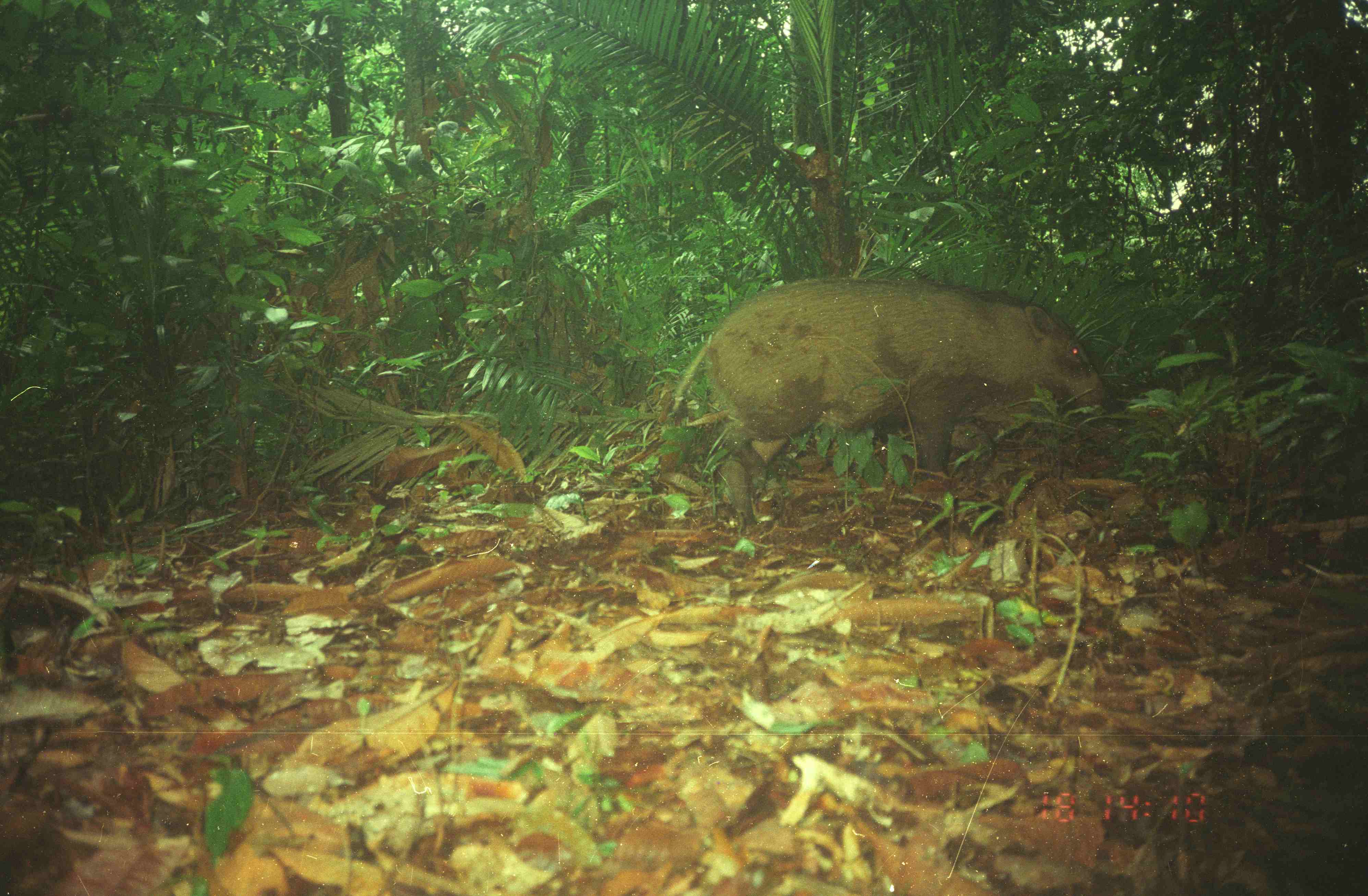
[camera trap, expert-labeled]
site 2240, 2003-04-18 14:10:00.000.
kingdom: Animalia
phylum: Chordata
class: Mammalia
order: Artiodactyla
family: Suidae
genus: Sus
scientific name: Sus scrofa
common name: wild boar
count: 1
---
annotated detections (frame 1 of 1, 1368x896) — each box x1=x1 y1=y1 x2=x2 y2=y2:
sus scrofa: x1=709 y1=276 x2=1131 y2=504